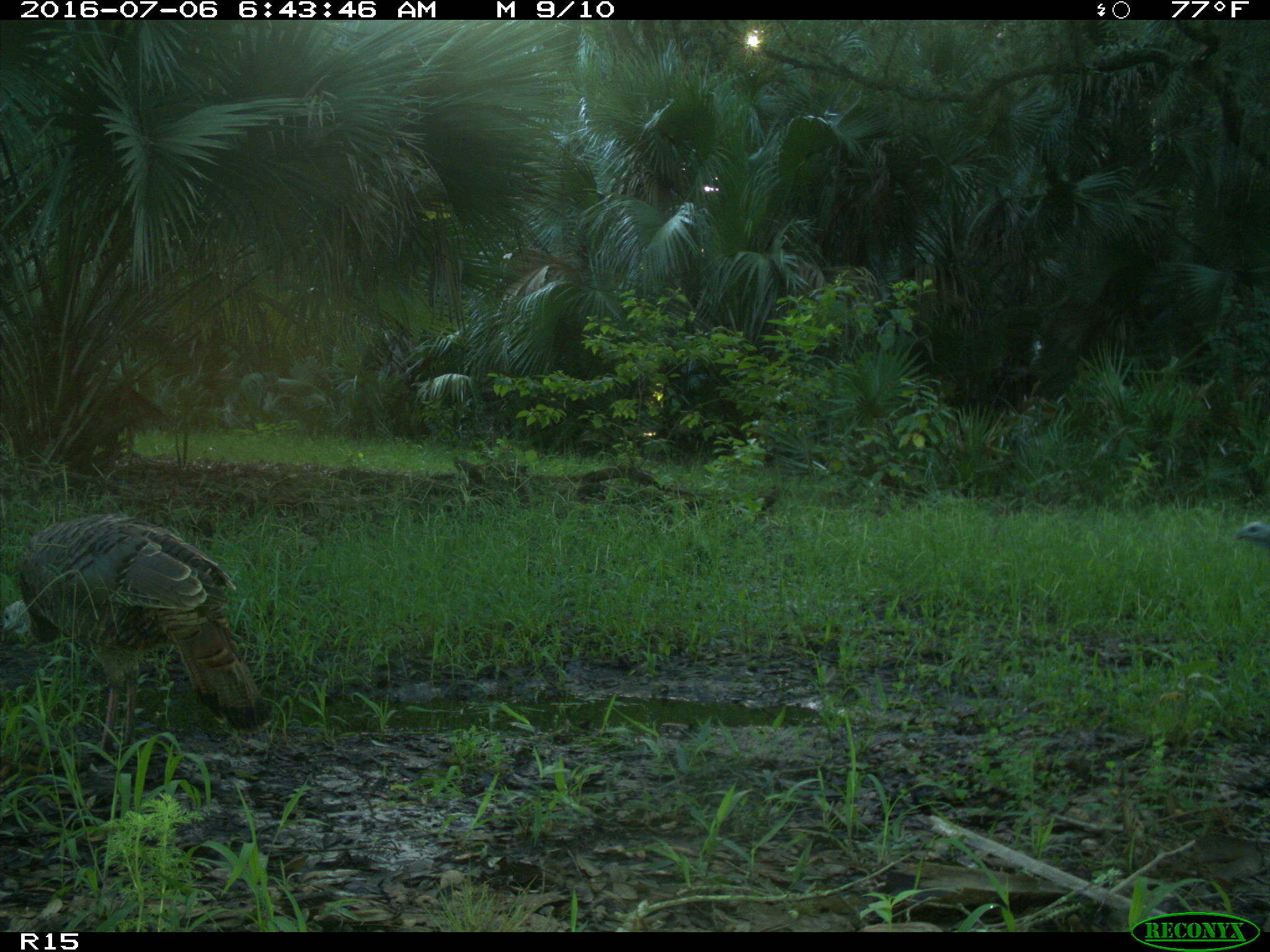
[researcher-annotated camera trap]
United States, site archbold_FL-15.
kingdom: Animalia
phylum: Chordata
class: Aves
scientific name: Aves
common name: birds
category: unidentified bird